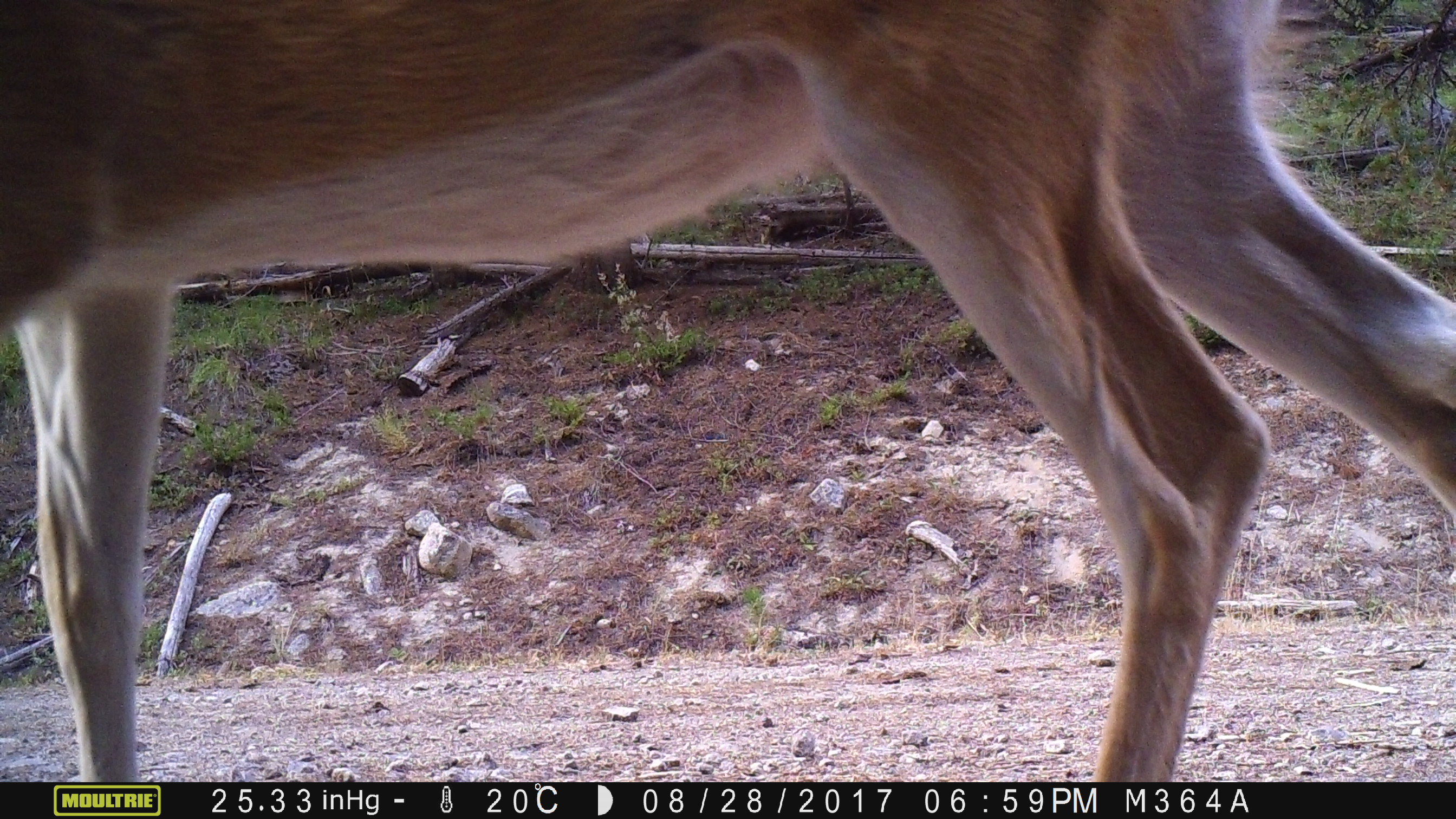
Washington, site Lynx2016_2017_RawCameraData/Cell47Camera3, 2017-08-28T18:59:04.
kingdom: Animalia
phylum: Chordata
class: Mammalia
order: Artiodactyla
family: Cervidae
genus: Odocoileus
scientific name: Odocoileus virginianus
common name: white-tailed deer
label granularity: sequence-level